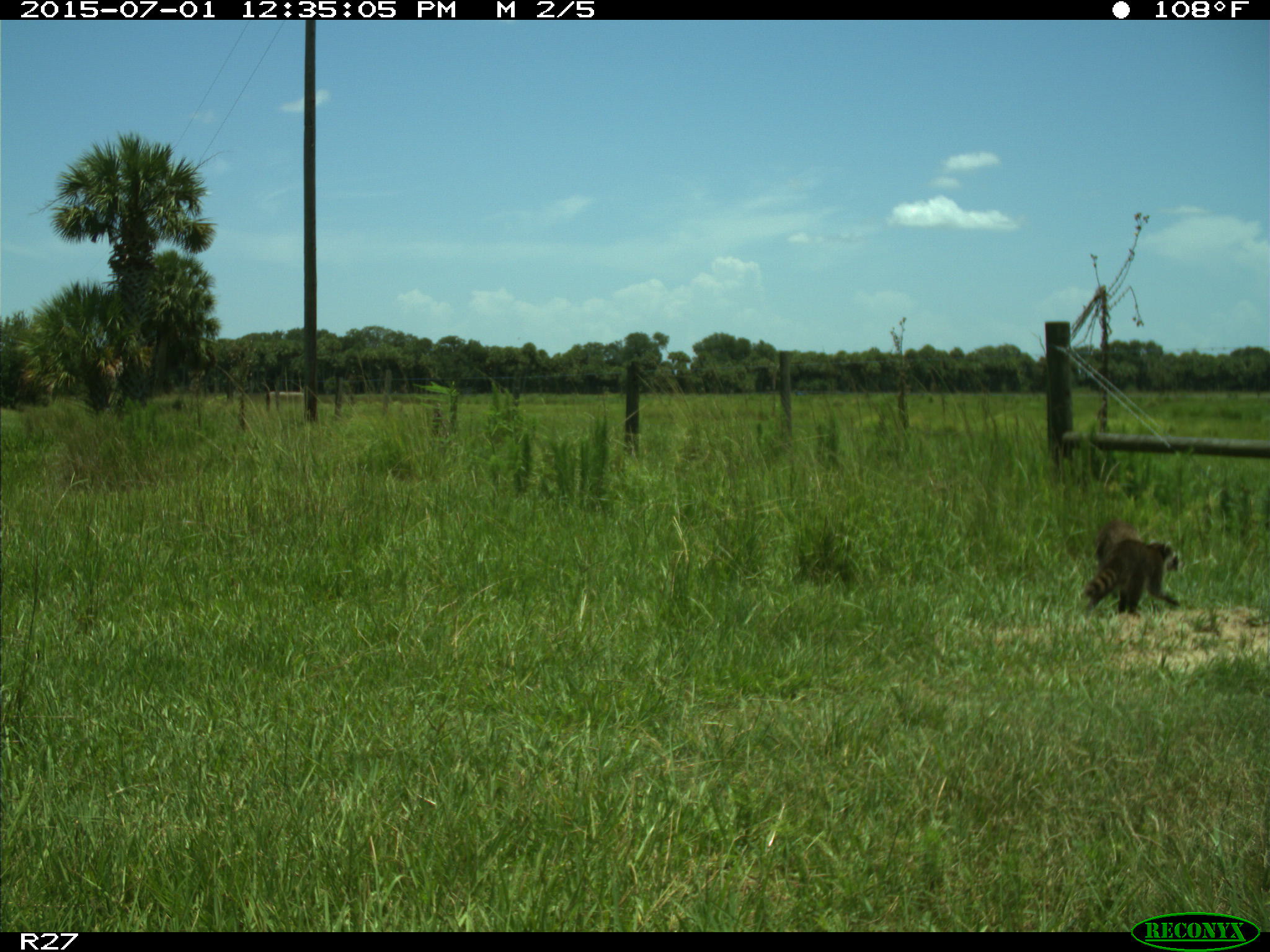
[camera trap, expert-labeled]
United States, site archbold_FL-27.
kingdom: Animalia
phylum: Chordata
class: Mammalia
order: Carnivora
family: Procyonidae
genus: Procyon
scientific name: Procyon lotor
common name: common raccoon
Procyon lotor (common raccoon).